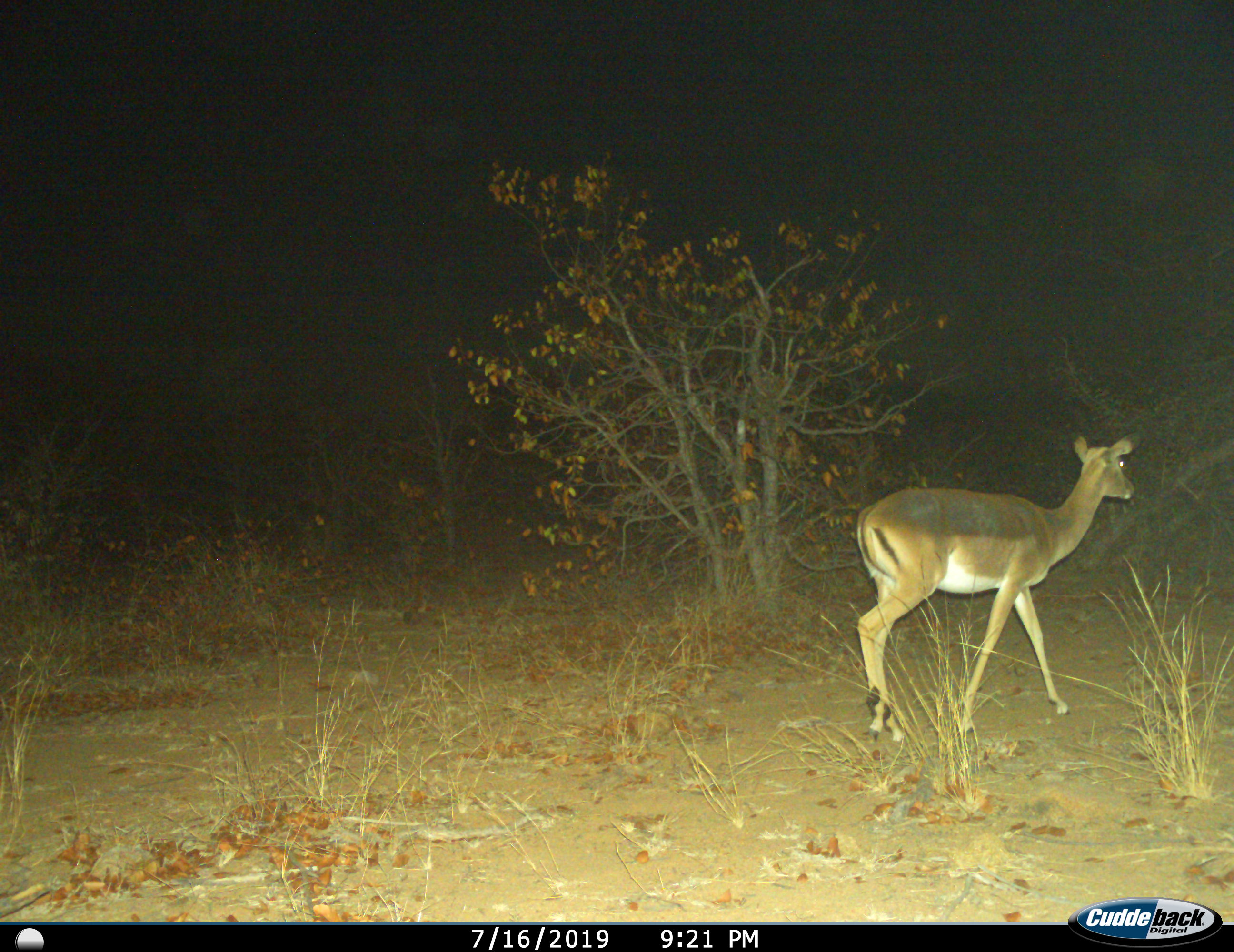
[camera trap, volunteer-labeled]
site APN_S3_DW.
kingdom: Animalia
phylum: Chordata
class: Mammalia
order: Artiodactyla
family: Bovidae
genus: Aepyceros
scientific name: Aepyceros melampus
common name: impala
Impala (Aepyceros melampus), count 1. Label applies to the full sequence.